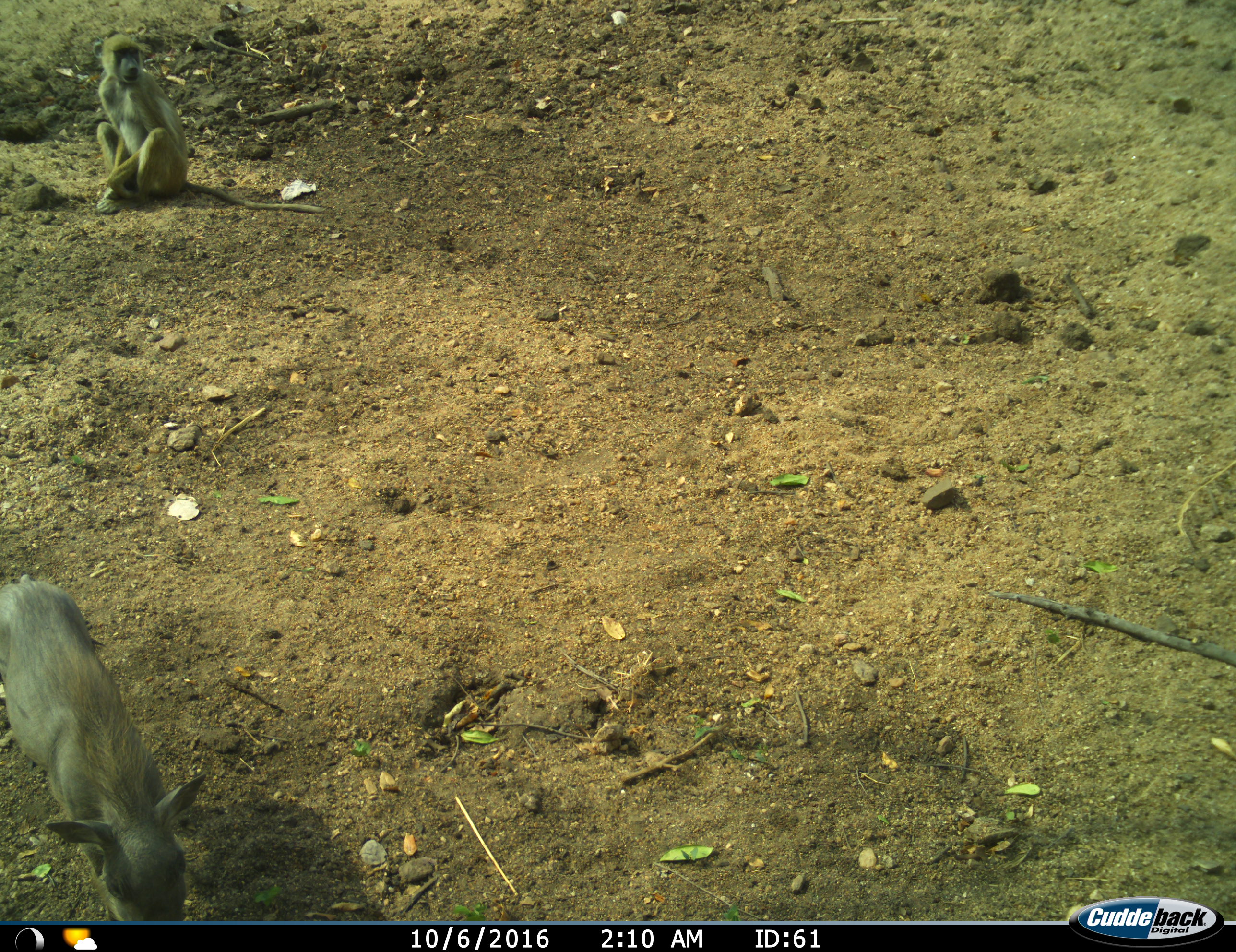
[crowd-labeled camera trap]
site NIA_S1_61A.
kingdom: Animalia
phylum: Chordata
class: Mammalia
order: Primates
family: Cercopithecidae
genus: Papio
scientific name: Papio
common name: baboon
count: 1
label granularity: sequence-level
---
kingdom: Animalia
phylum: Chordata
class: Mammalia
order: Artiodactyla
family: Suidae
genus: Phacochoerus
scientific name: Phacochoerus africanus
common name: warthog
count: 1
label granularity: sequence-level